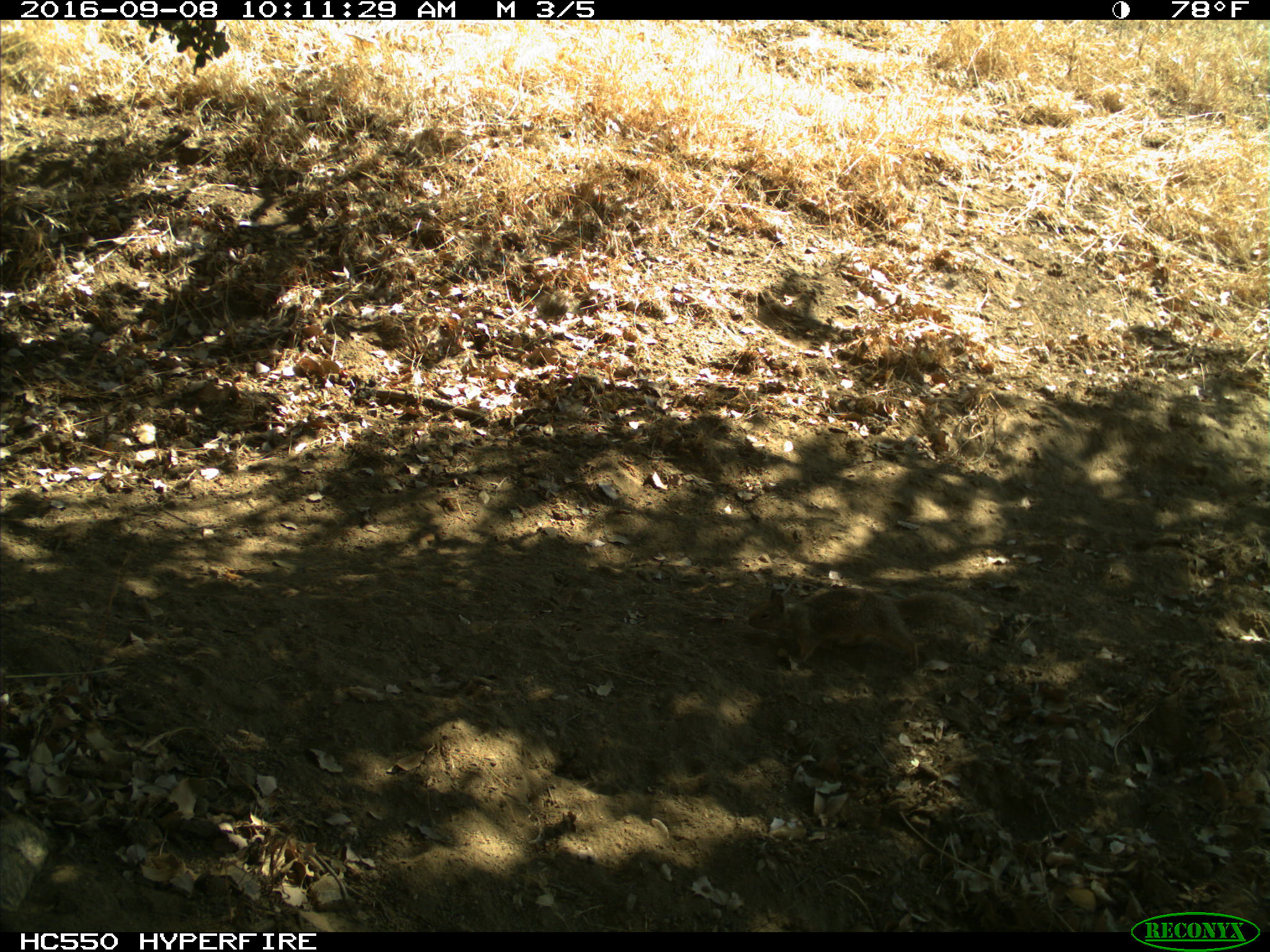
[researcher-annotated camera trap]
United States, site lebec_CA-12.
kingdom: Animalia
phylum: Chordata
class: Mammalia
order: Rodentia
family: Sciuridae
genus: Otospermophilus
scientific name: Otospermophilus beecheyi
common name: california ground squirrel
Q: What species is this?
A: Otospermophilus beecheyi (california ground squirrel).